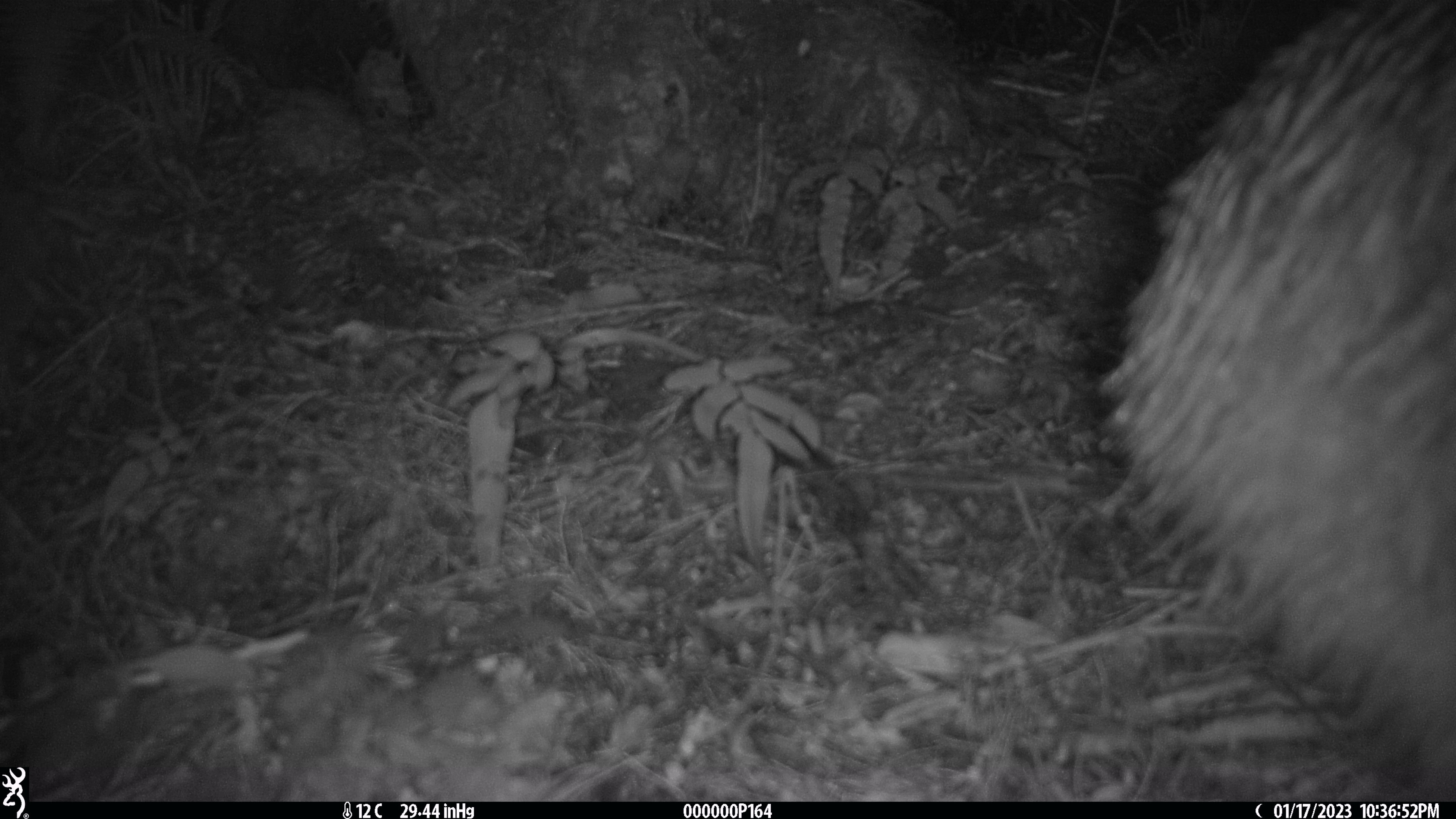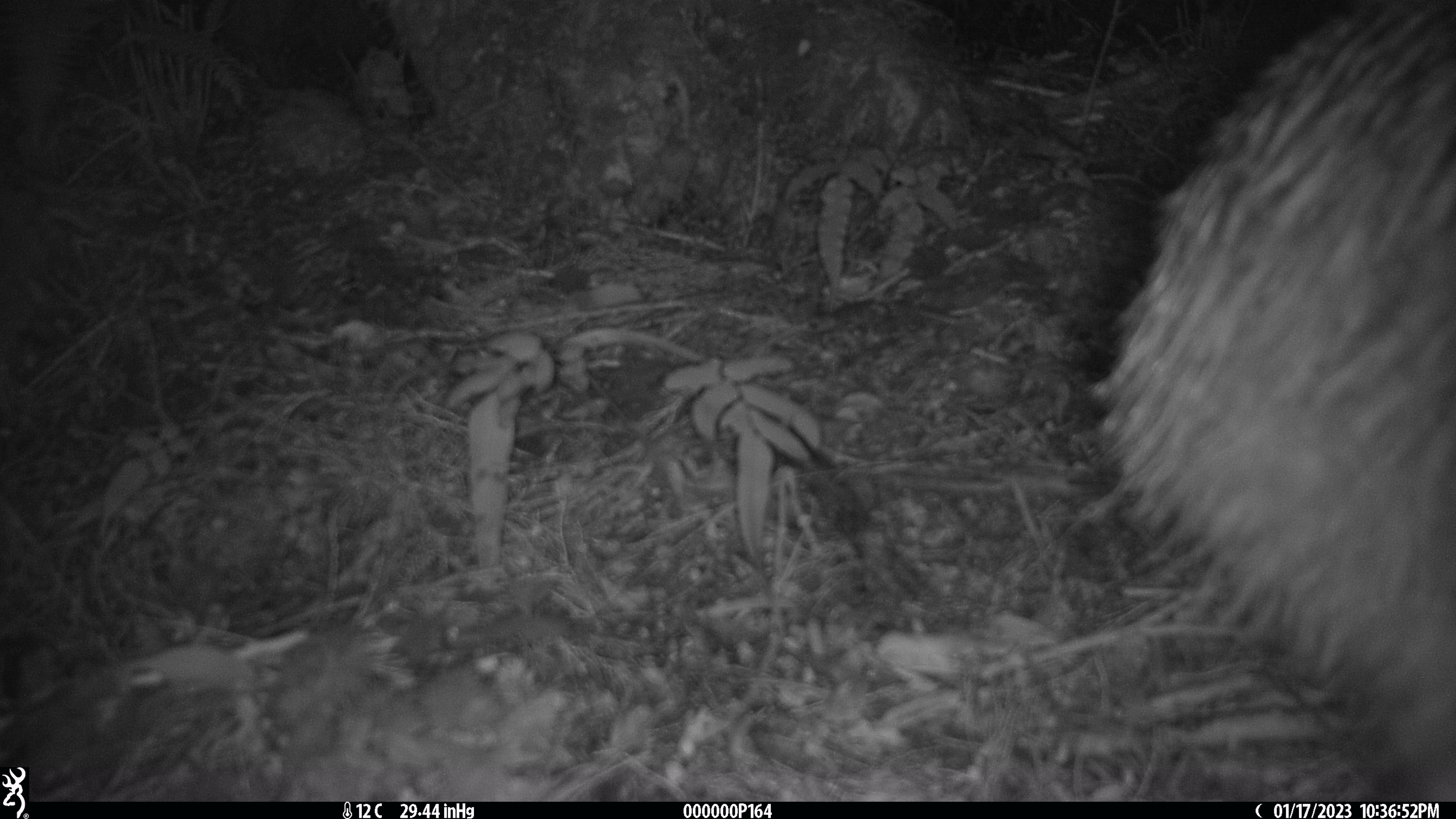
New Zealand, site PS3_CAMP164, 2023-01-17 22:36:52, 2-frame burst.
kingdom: Animalia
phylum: Chordata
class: Aves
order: Apterygiformes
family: Apterygidae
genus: Apteryx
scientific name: Apteryx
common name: kiwi